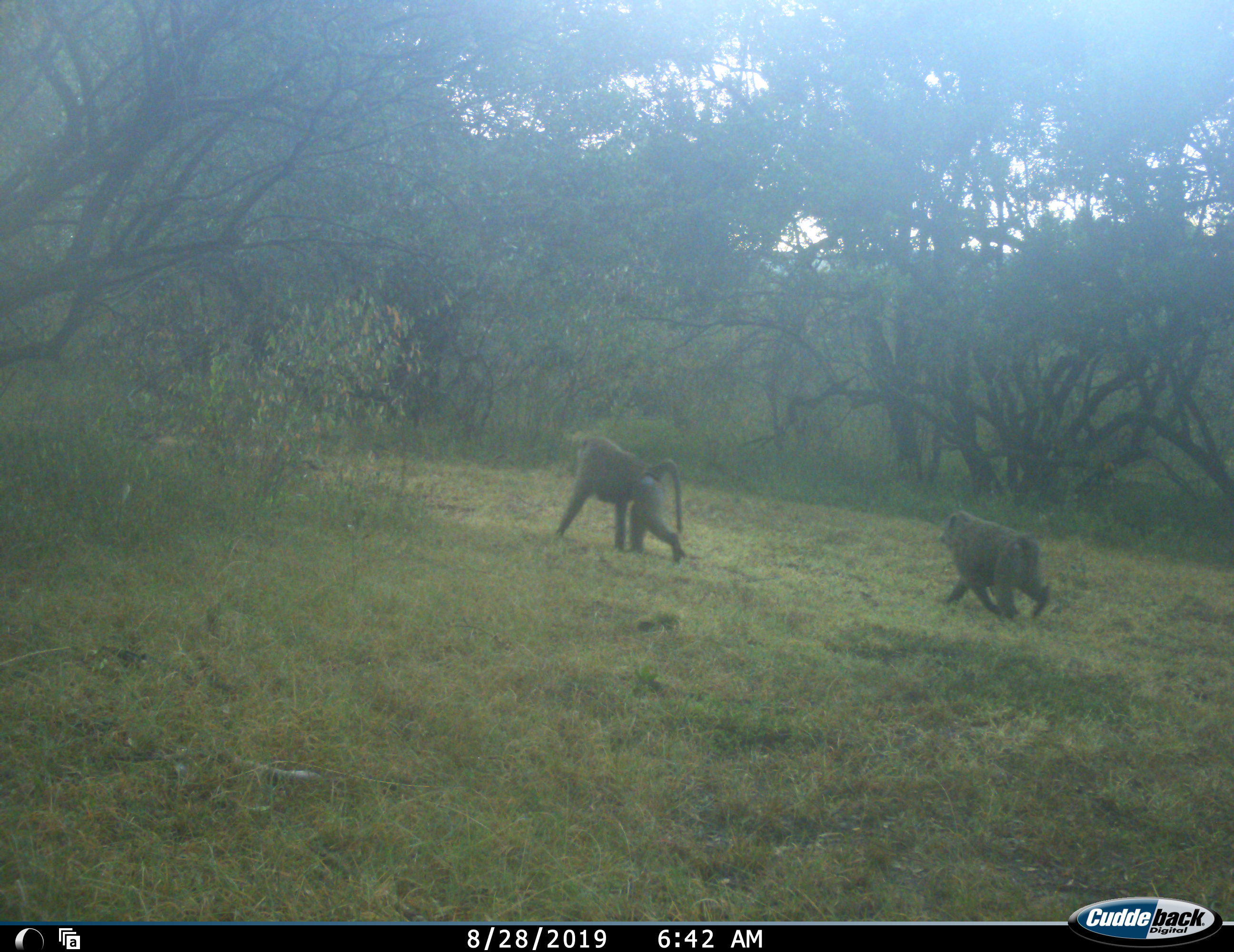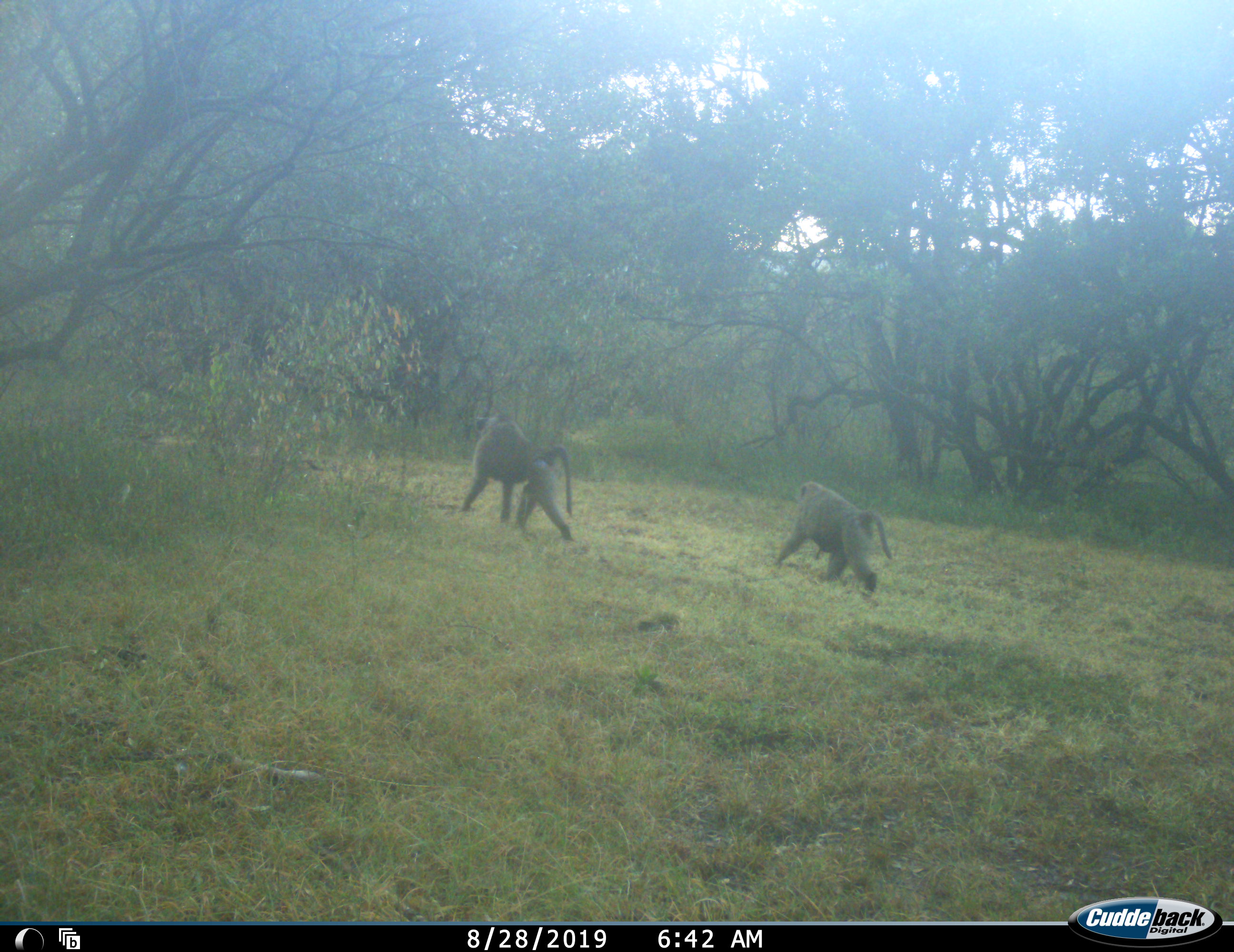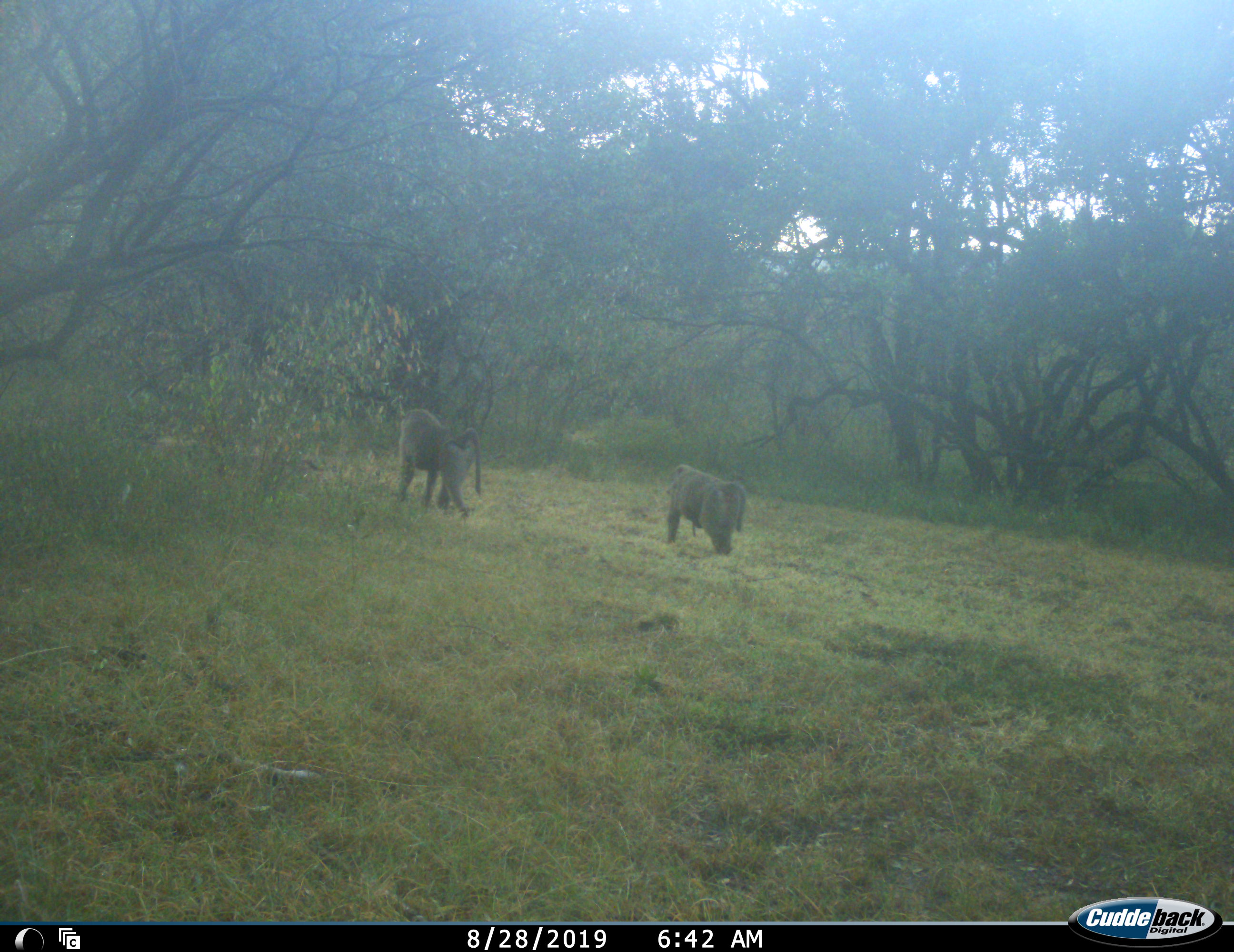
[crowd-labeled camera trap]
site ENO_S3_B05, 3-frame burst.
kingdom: Animalia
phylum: Chordata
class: Mammalia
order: Primates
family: Cercopithecidae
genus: Papio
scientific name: Papio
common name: baboon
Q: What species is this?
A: Baboon (Papio).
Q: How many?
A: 2.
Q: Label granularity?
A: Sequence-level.